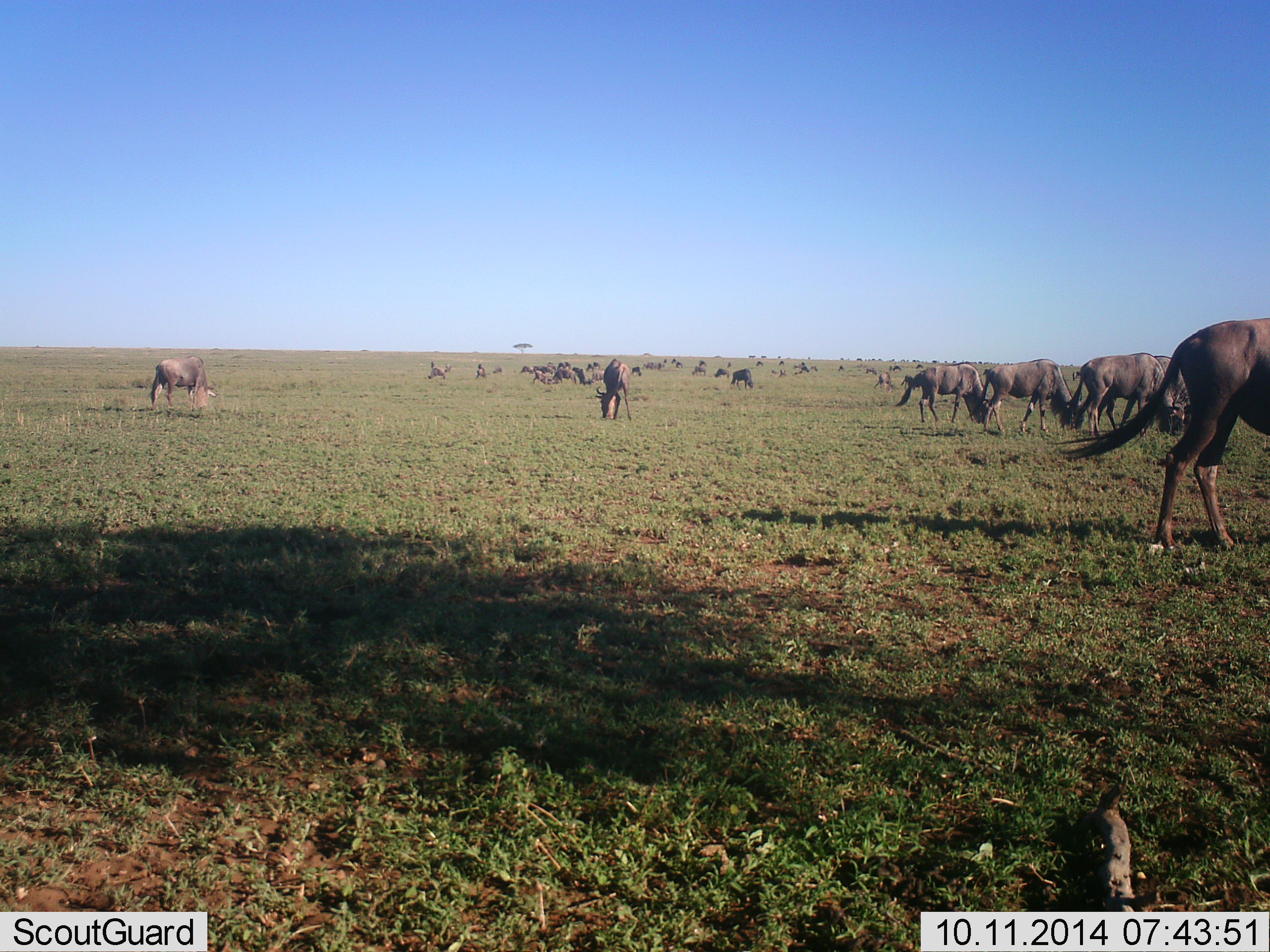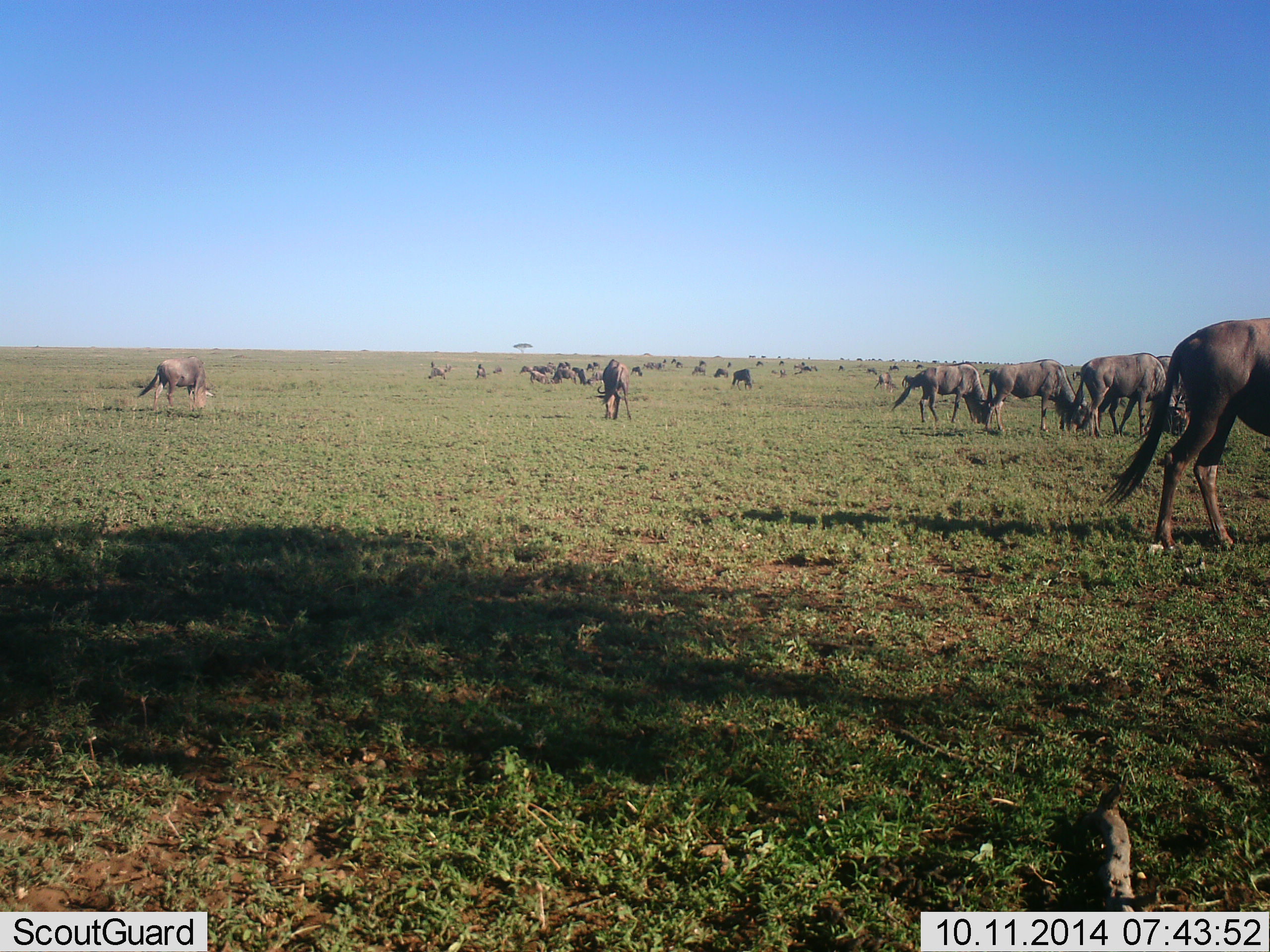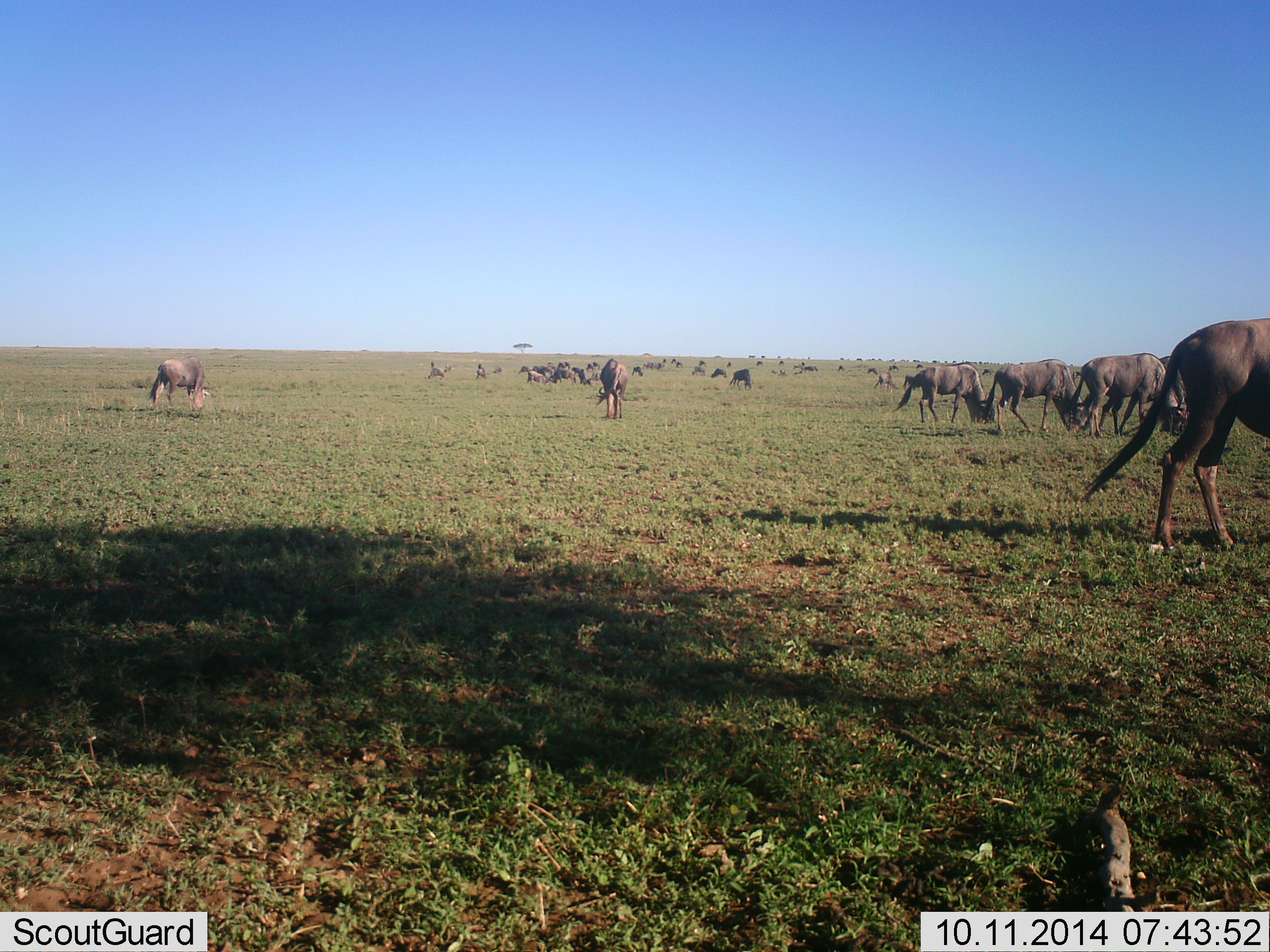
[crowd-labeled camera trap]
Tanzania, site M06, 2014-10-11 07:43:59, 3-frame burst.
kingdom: Animalia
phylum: Chordata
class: Mammalia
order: Artiodactyla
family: Bovidae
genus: Connochaetes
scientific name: Connochaetes taurinus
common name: blue wildebeest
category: wildebeest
Wildebeest (blue wildebeest) (Connochaetes taurinus), count 11-50. Behavior (volunteer vote fractions): standing 20%, resting 0%, moving 20%, interacting 0%. Young present (vote fraction): 0%. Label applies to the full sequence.